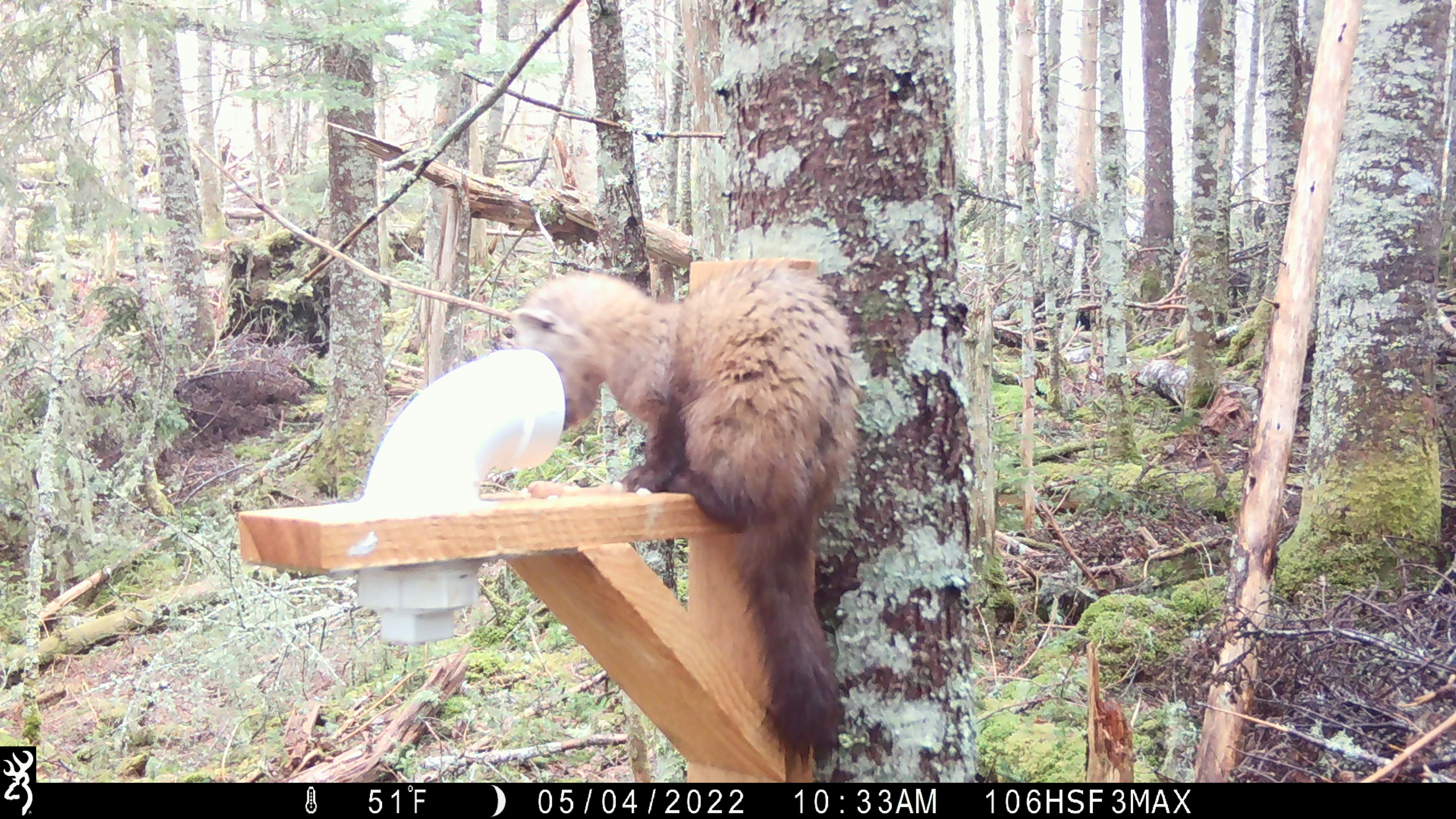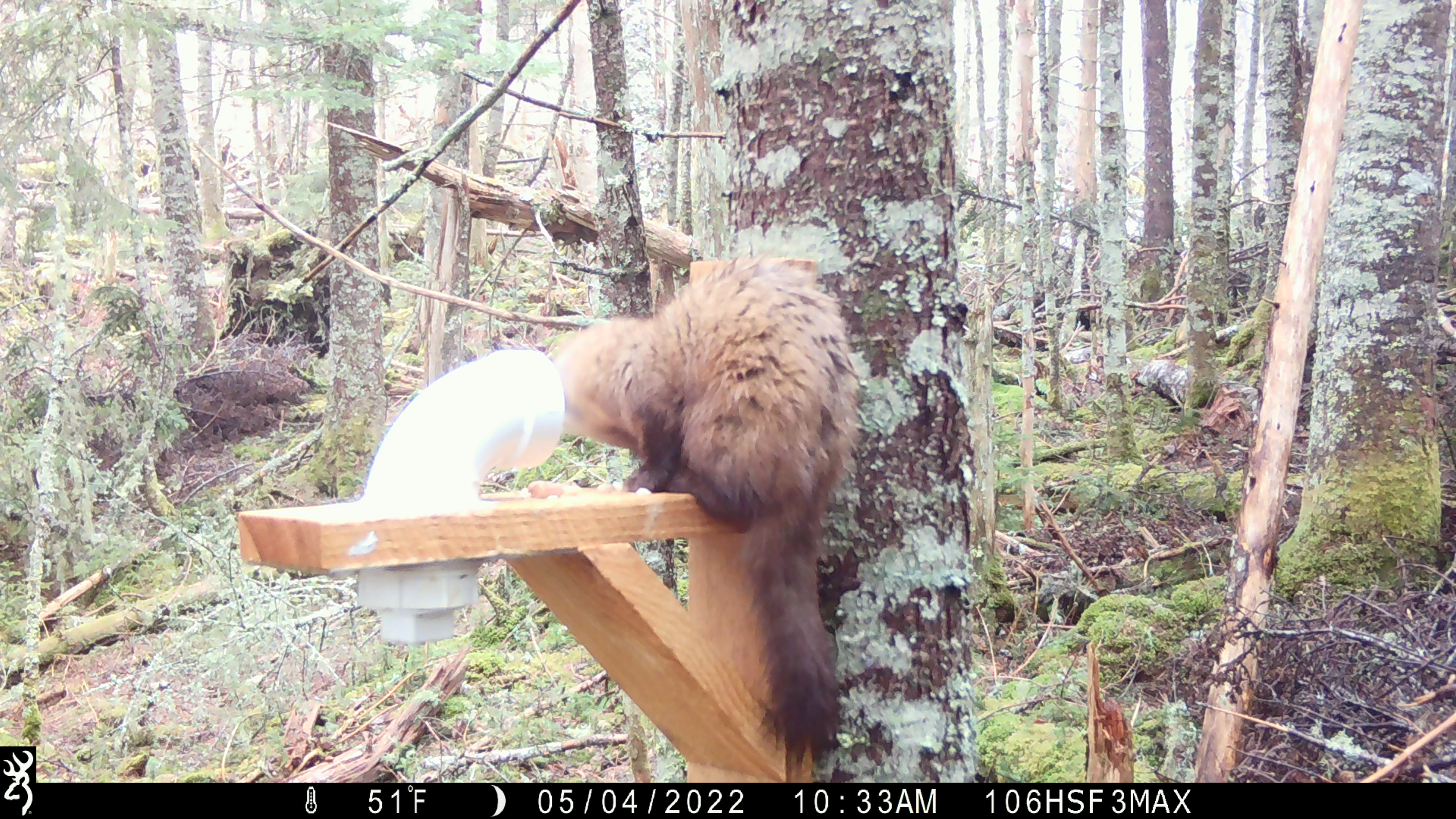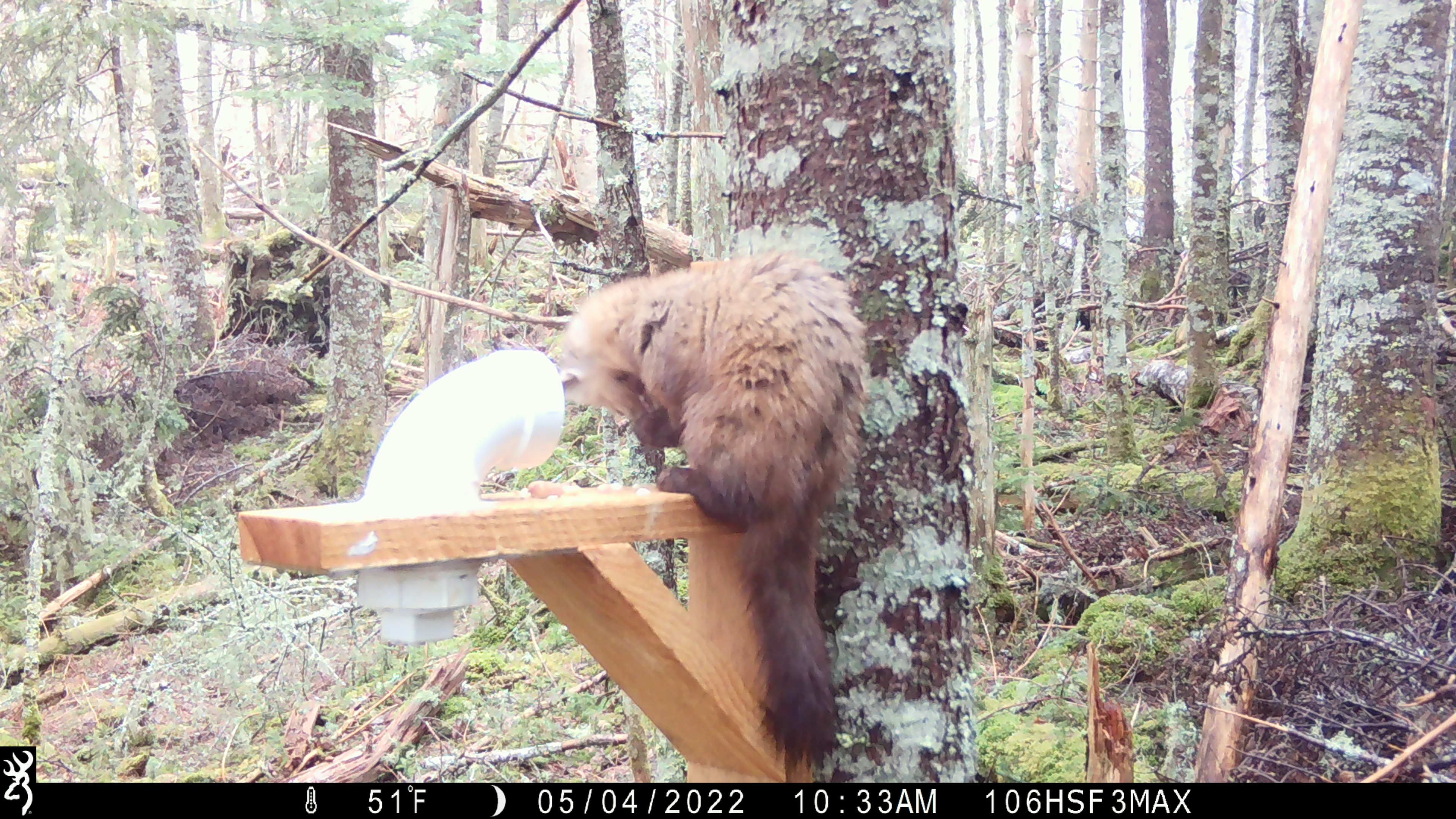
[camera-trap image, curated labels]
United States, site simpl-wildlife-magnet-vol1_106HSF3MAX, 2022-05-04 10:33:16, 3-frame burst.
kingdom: Animalia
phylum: Chordata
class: Mammalia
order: Carnivora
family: Mustelidae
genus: Martes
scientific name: Martes americana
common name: american marten